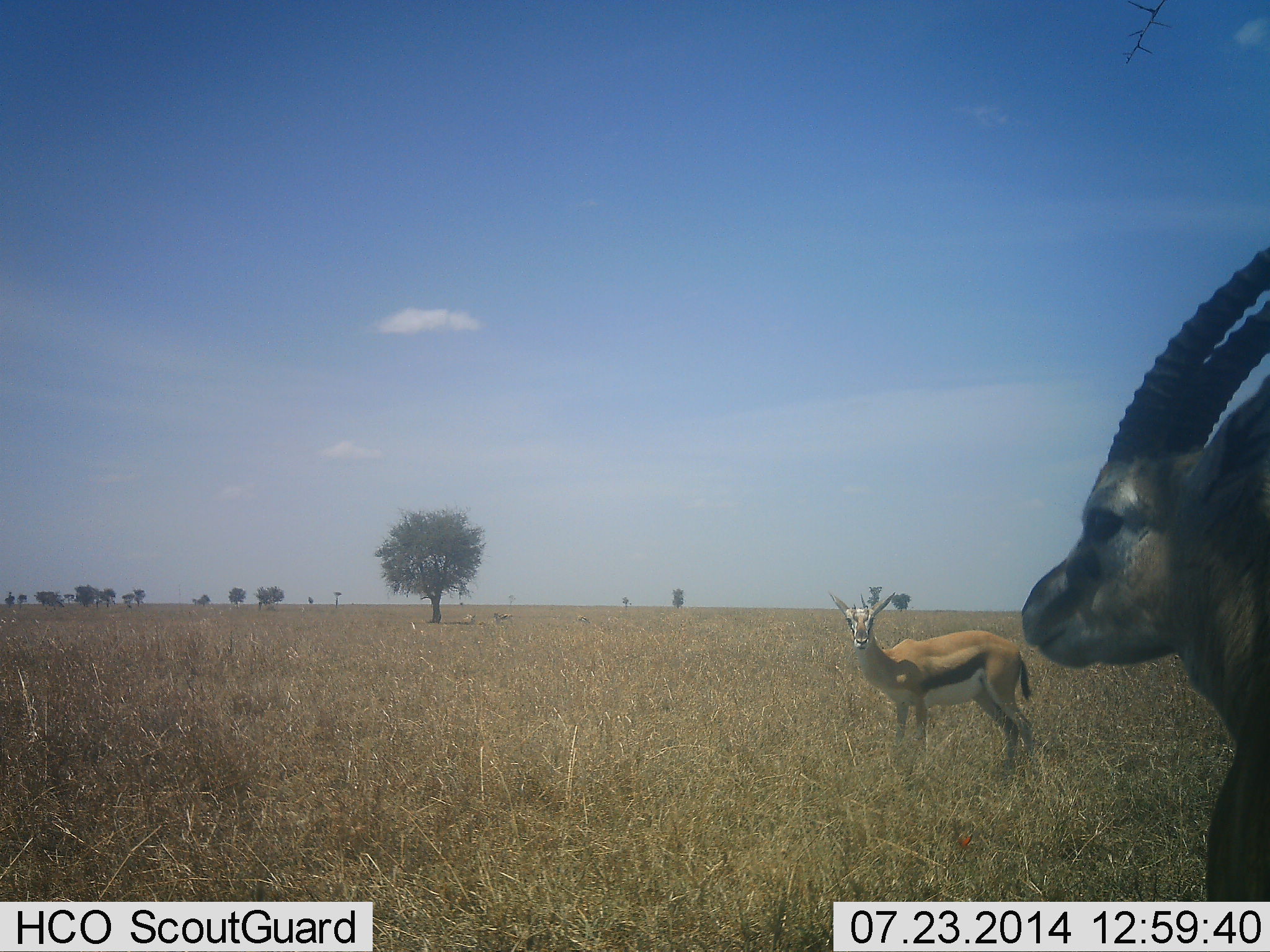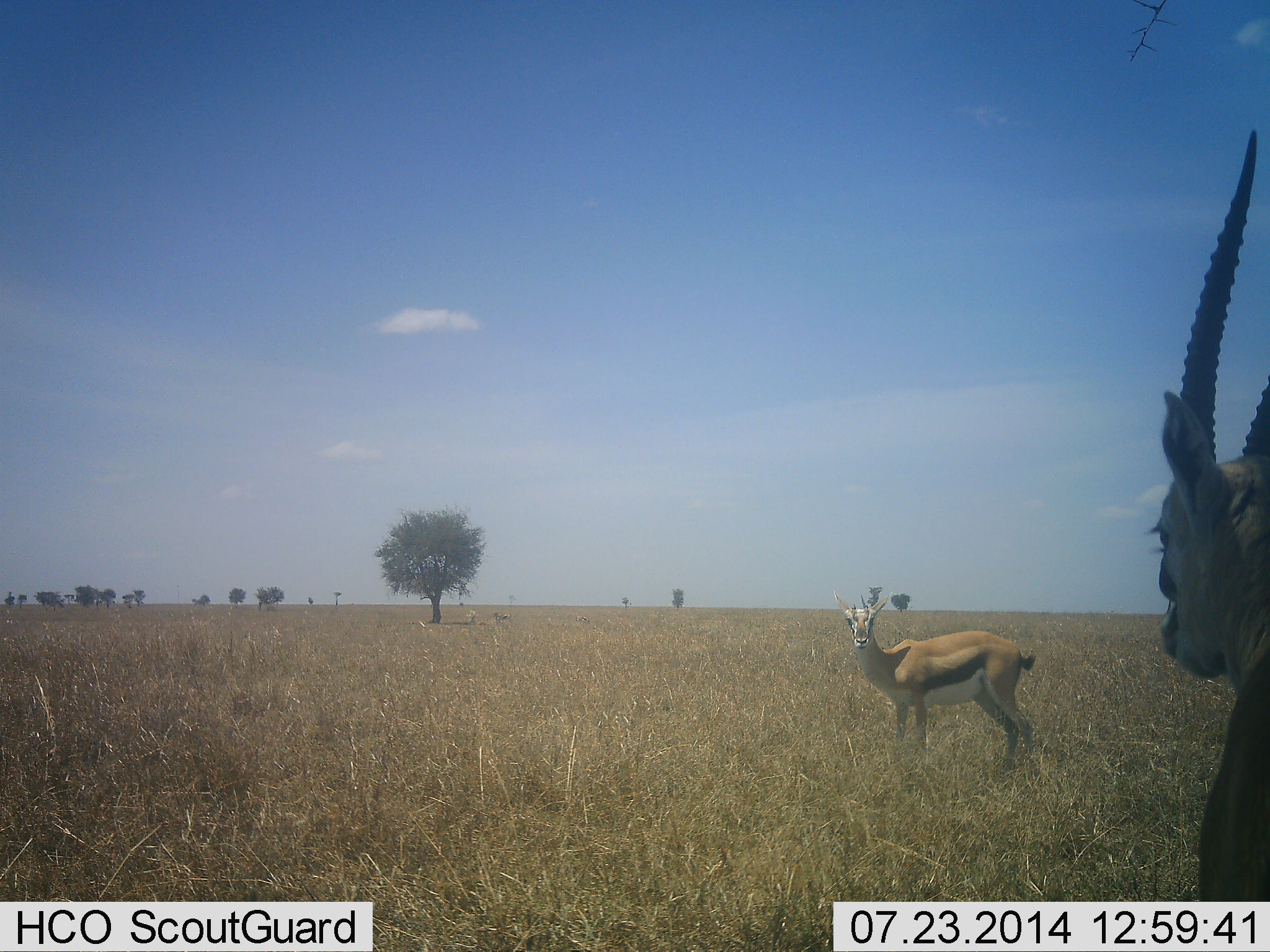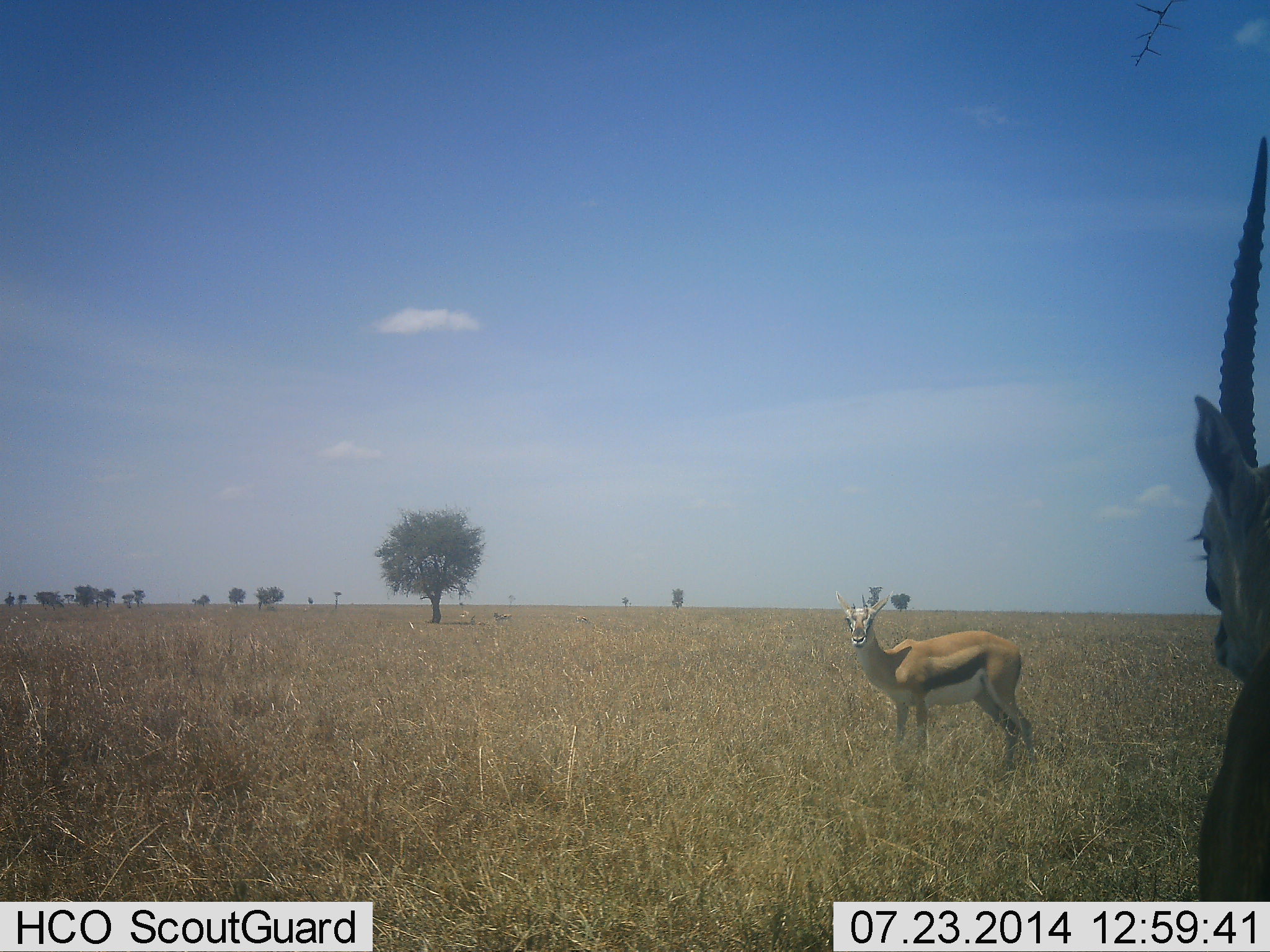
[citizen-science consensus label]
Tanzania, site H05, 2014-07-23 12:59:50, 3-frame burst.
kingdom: Animalia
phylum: Chordata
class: Mammalia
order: Artiodactyla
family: Bovidae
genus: Eudorcas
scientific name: Eudorcas thomsonii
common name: thomson's gazelle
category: gazellethomsons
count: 2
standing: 90%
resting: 10%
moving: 0%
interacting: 10%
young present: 0%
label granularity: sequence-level